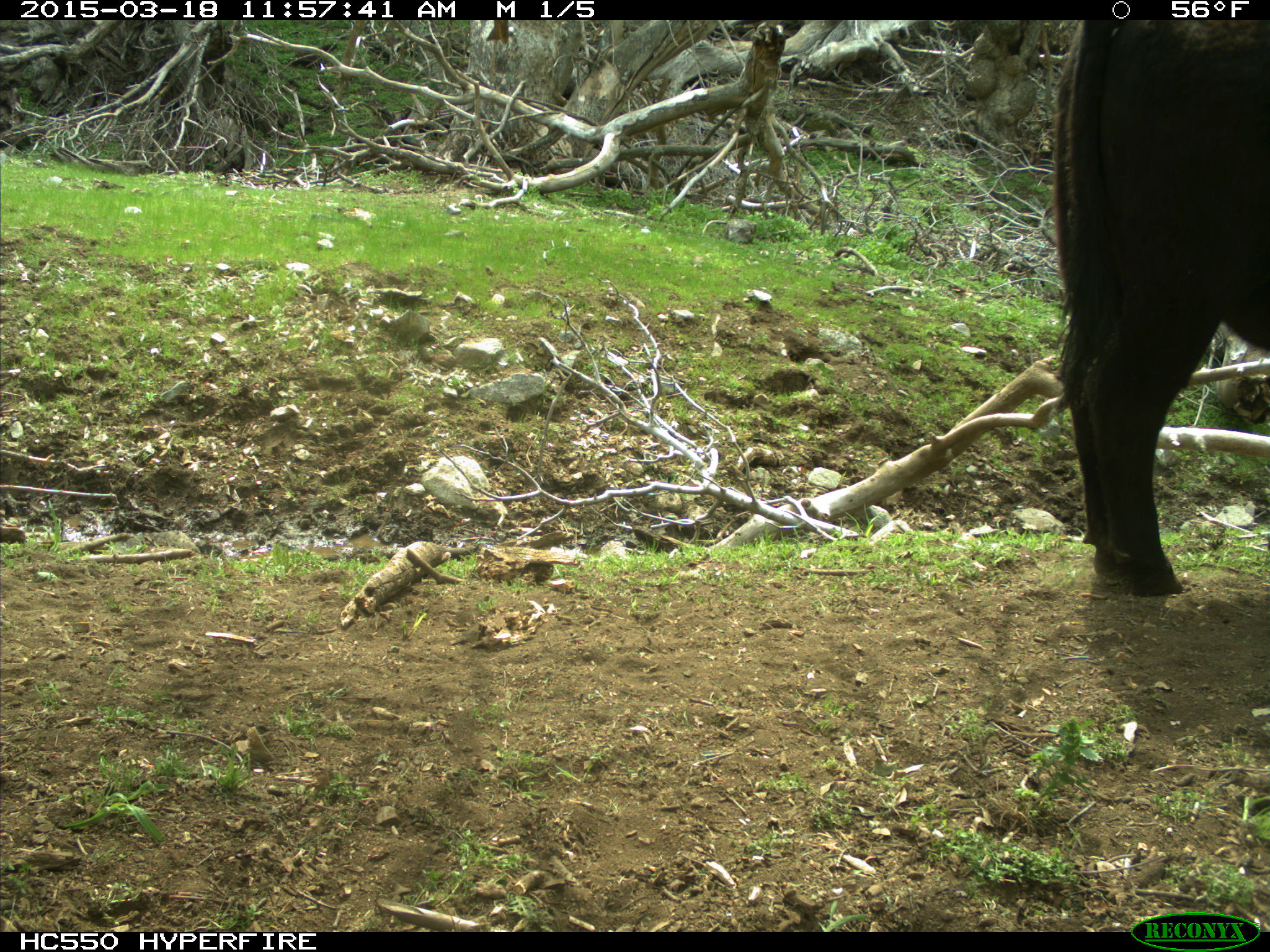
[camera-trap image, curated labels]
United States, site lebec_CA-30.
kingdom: Animalia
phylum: Chordata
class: Mammalia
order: Artiodactyla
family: Bovidae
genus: Bos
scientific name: Bos taurus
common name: domestic cow